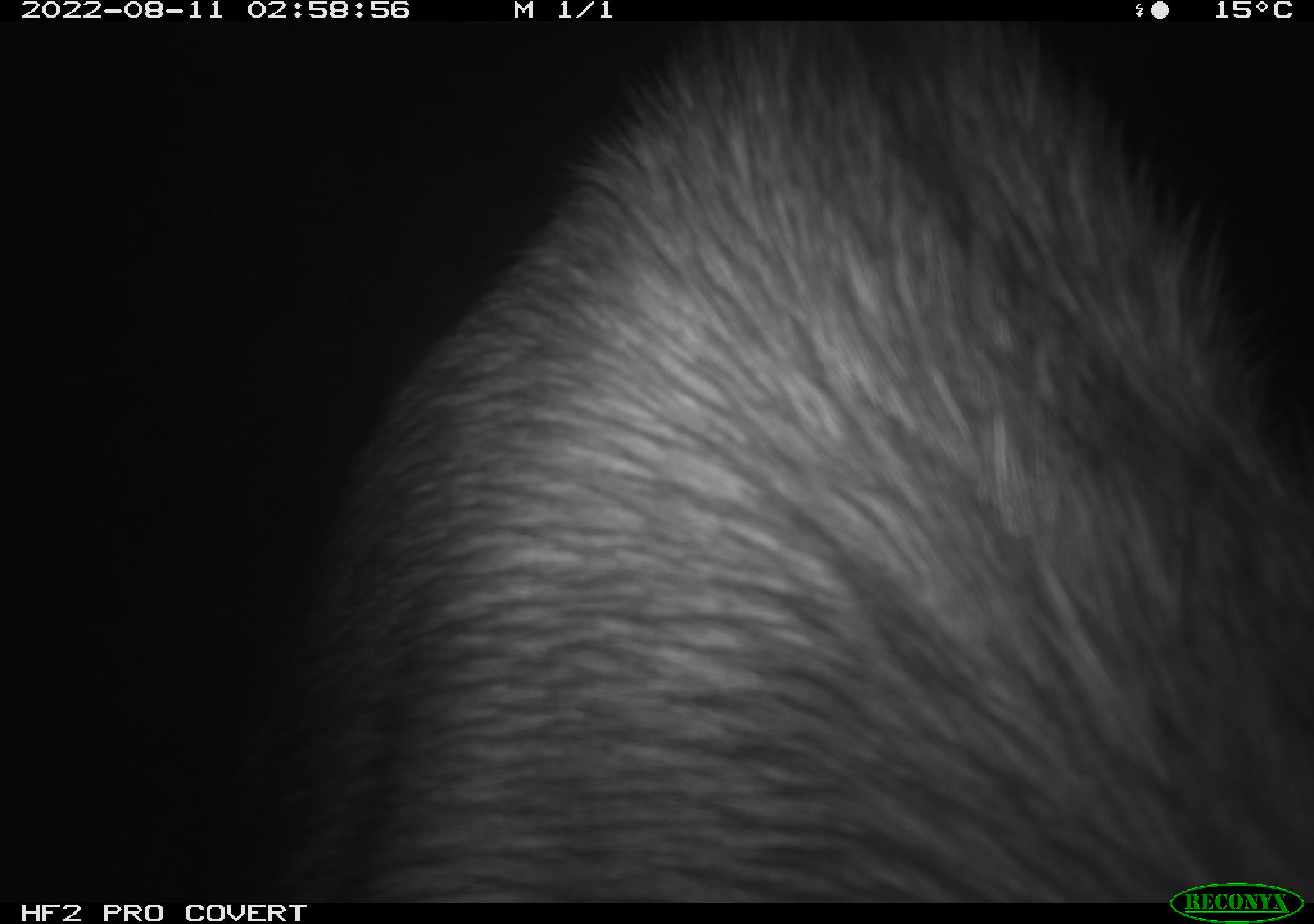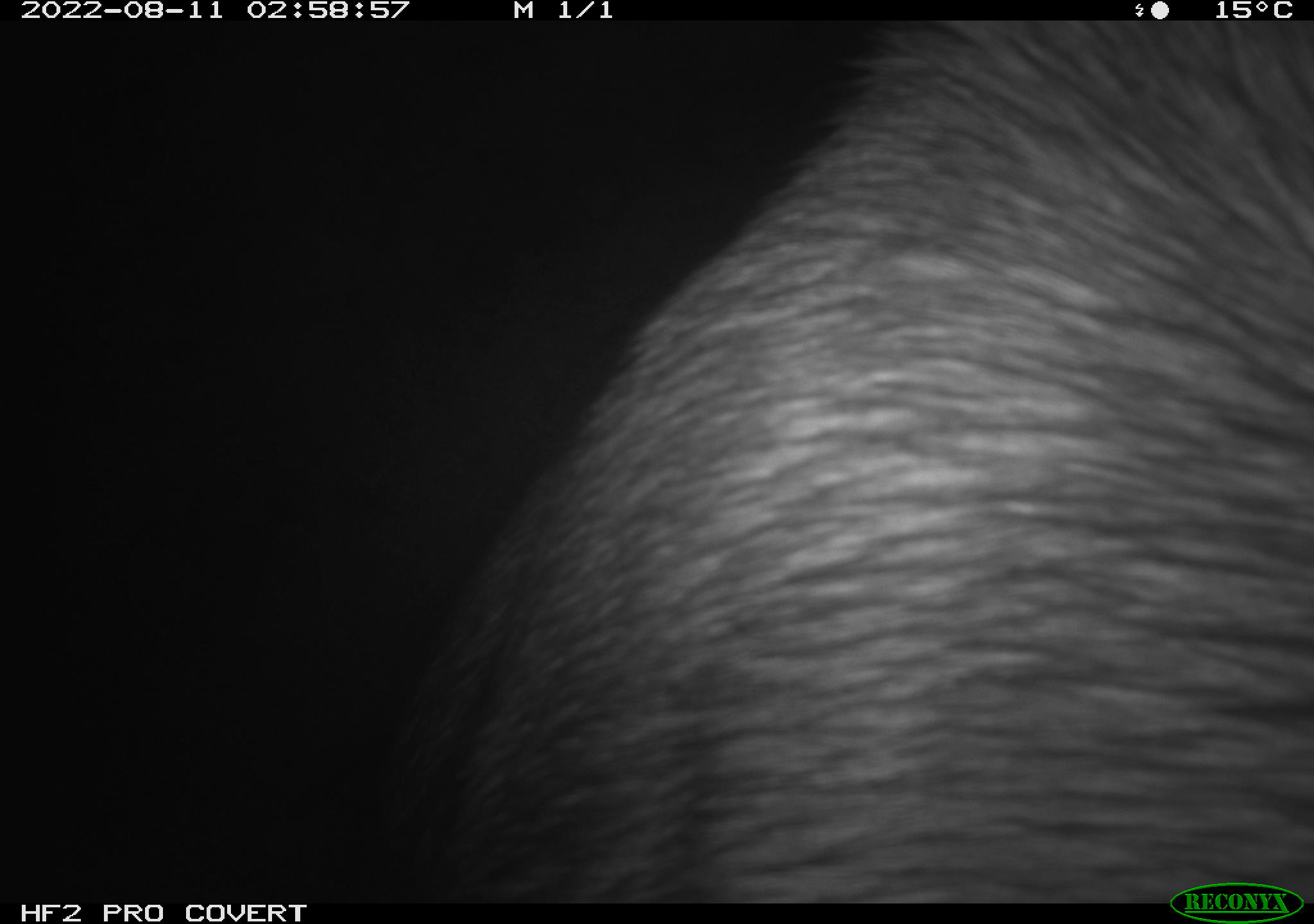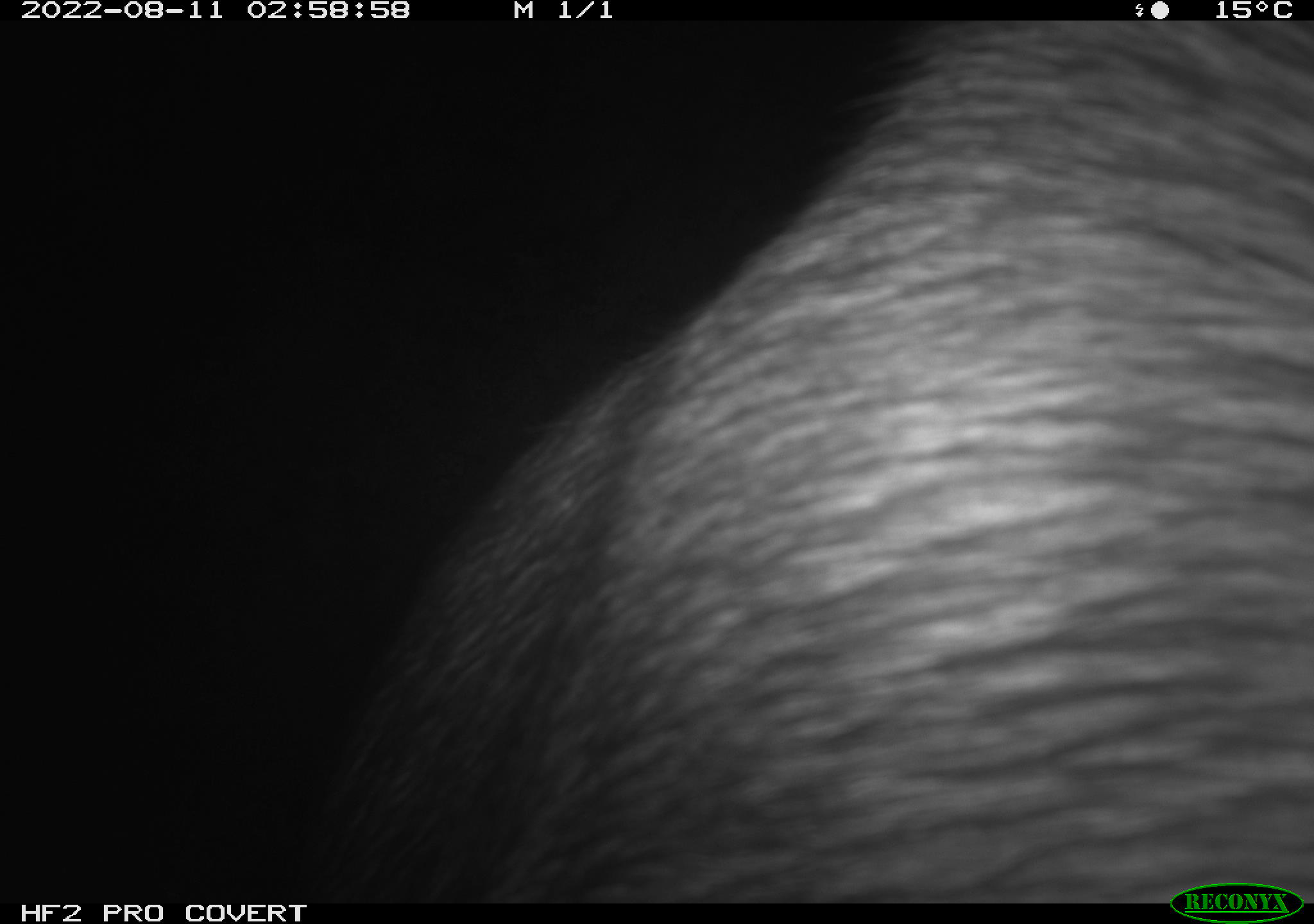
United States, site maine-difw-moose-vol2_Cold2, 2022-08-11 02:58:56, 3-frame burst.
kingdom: Animalia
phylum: Chordata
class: Mammalia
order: Artiodactyla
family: Cervidae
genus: Alces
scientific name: Alces alces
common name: moose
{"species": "moose (Alces alces)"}